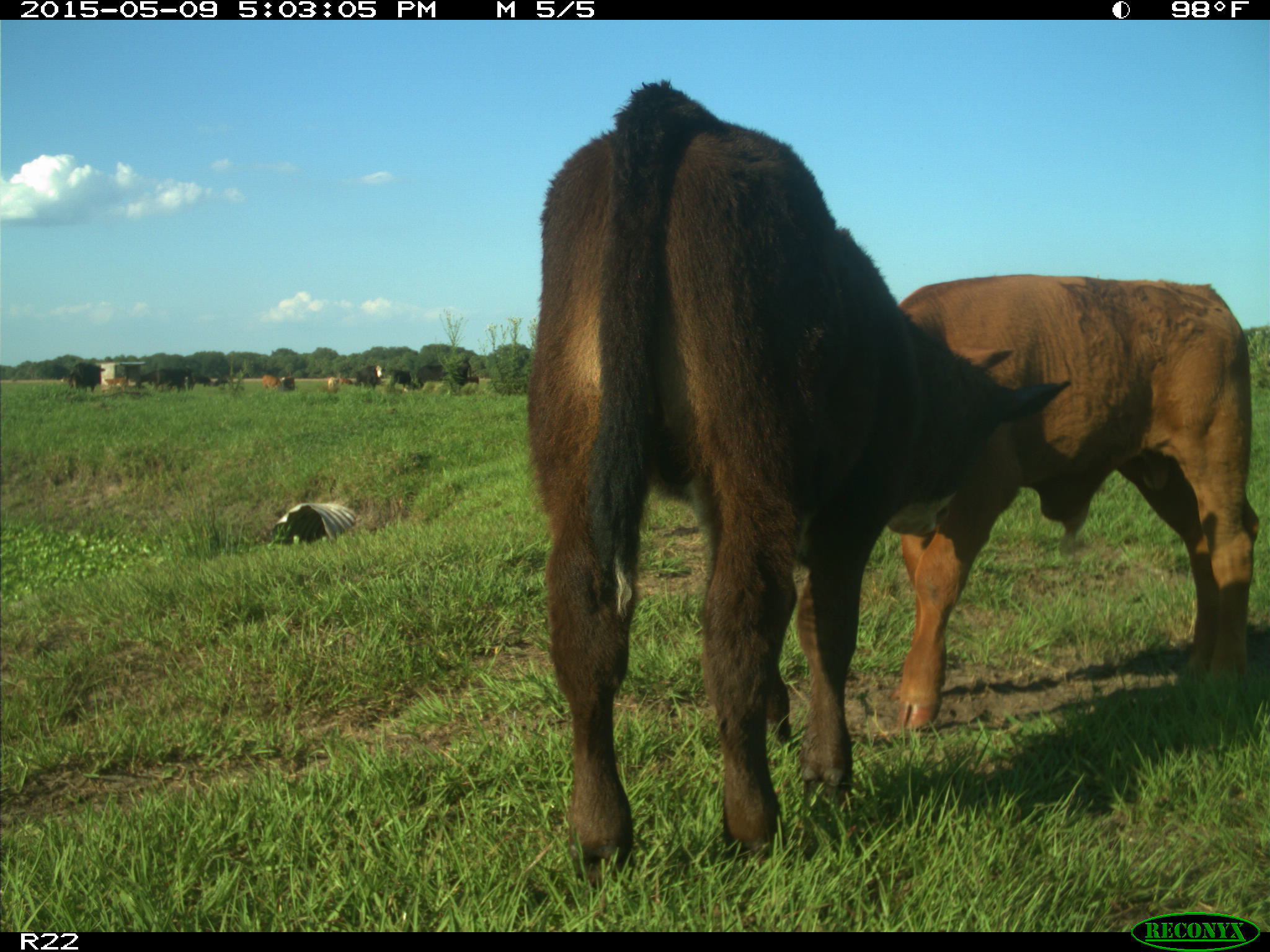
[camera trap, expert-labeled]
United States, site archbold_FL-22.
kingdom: Animalia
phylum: Chordata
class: Mammalia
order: Artiodactyla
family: Bovidae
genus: Bos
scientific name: Bos taurus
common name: domestic cow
Bos taurus (domestic cow).